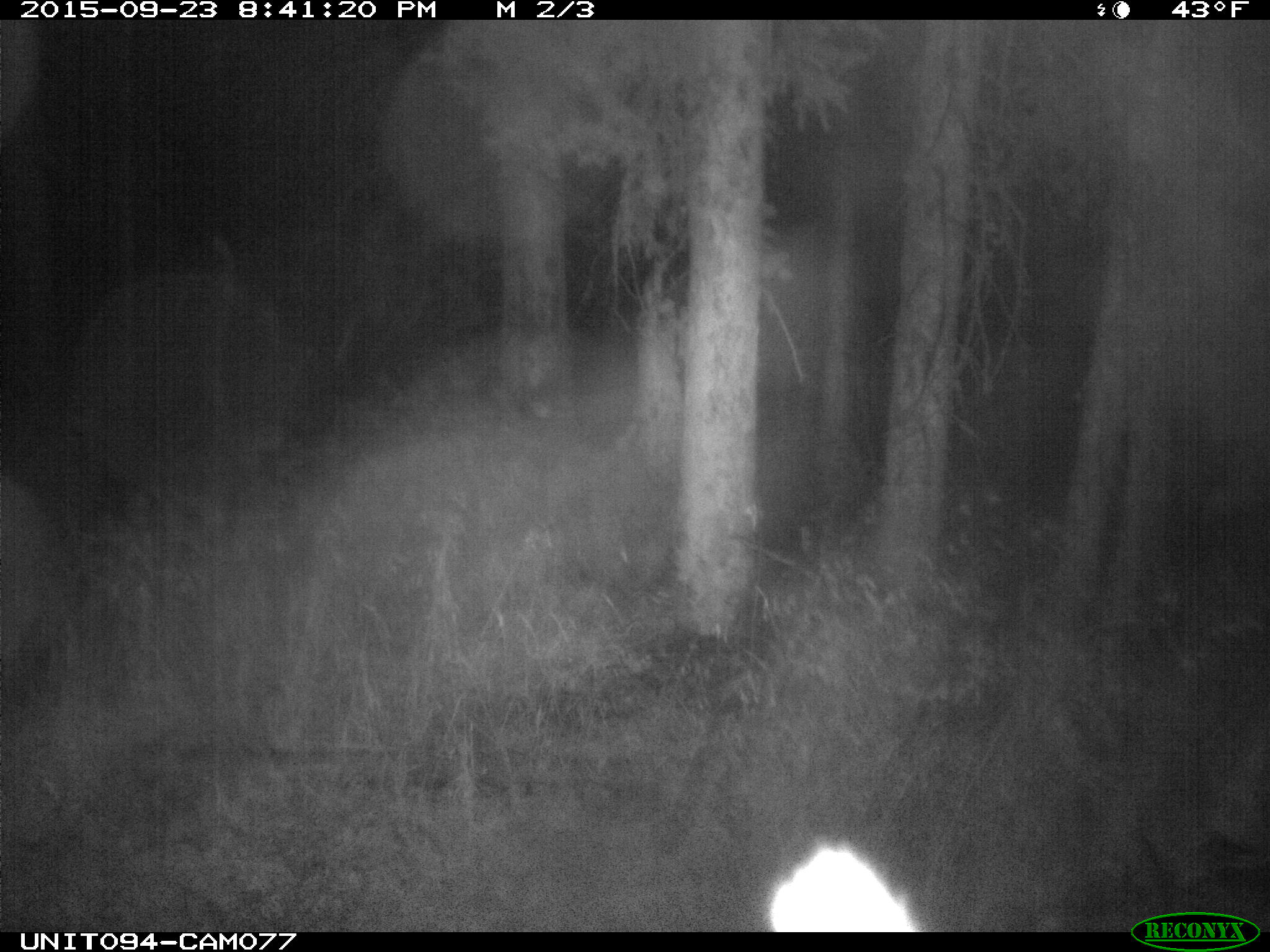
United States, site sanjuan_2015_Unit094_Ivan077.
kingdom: Animalia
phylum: Chordata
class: Mammalia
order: Artiodactyla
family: Cervidae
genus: Cervus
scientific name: Cervus elaphus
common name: red deer